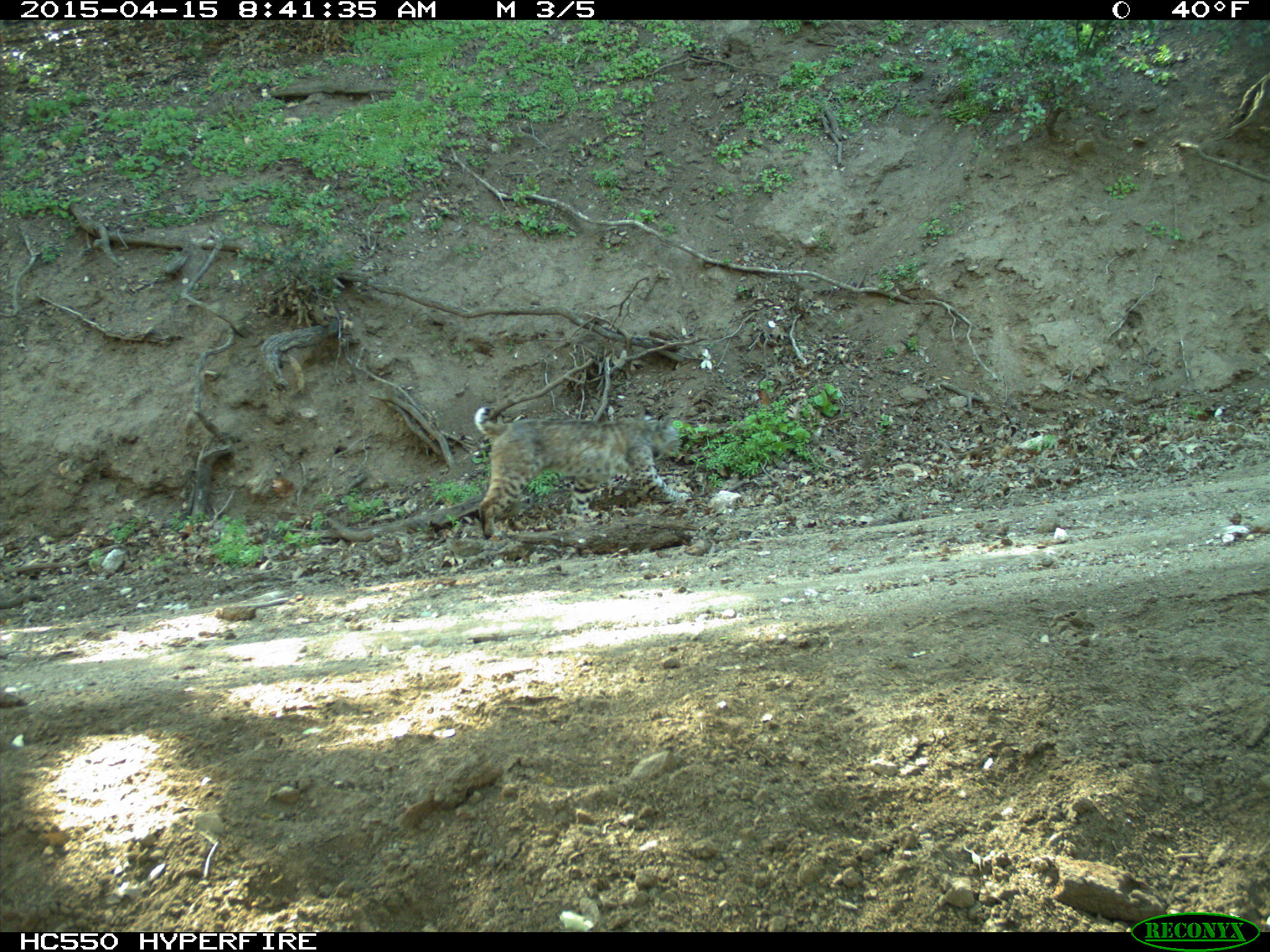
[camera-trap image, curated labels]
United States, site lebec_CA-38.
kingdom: Animalia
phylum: Chordata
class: Mammalia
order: Carnivora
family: Felidae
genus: Lynx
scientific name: Lynx rufus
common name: bobcat